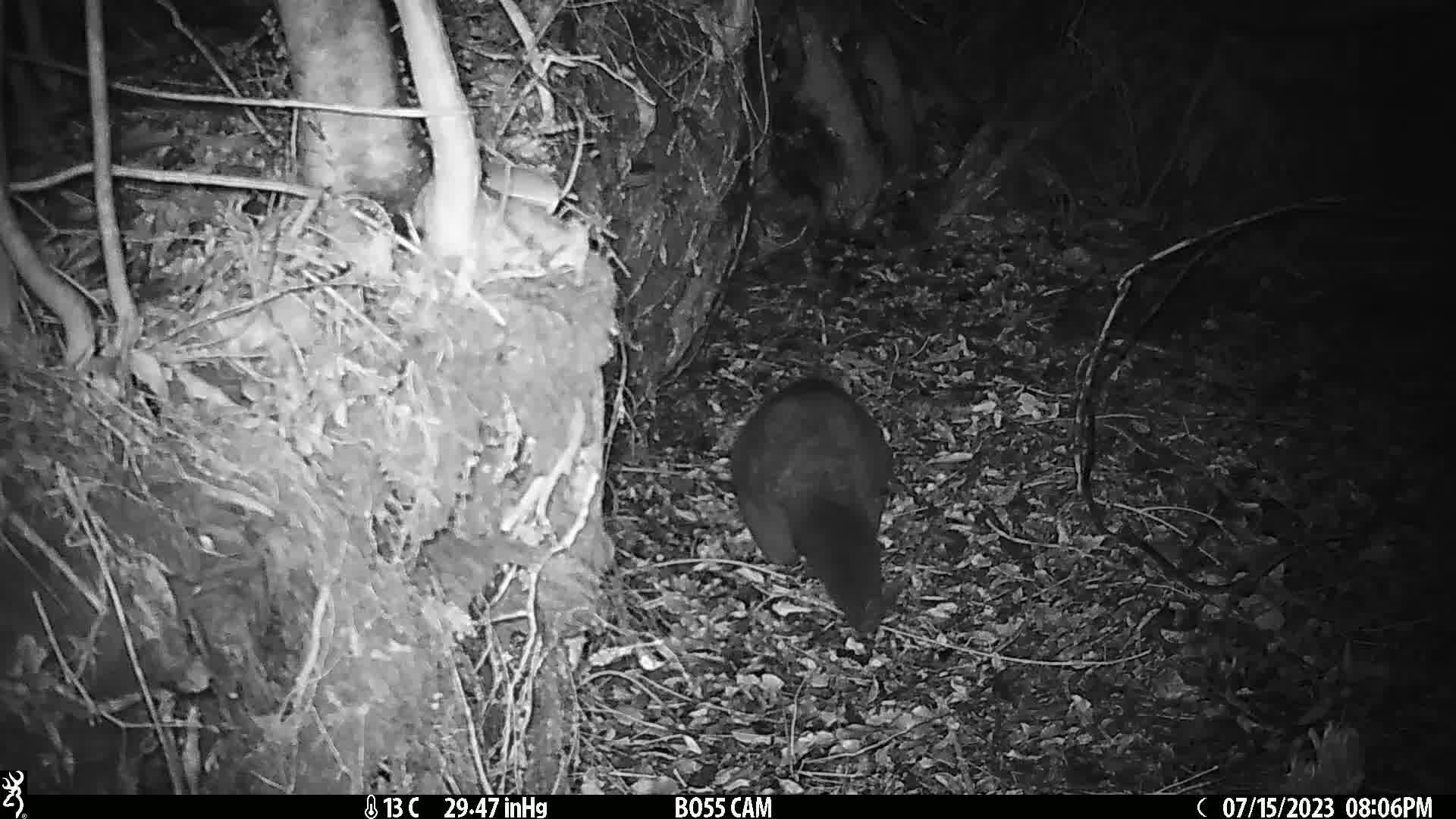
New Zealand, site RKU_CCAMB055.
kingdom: Animalia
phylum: Chordata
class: Mammalia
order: Diprotodontia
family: Phalangeridae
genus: Trichosurus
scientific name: Trichosurus vulpecula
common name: common brushtail possum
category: possum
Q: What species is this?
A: Possum (common brushtail possum) (Trichosurus vulpecula).